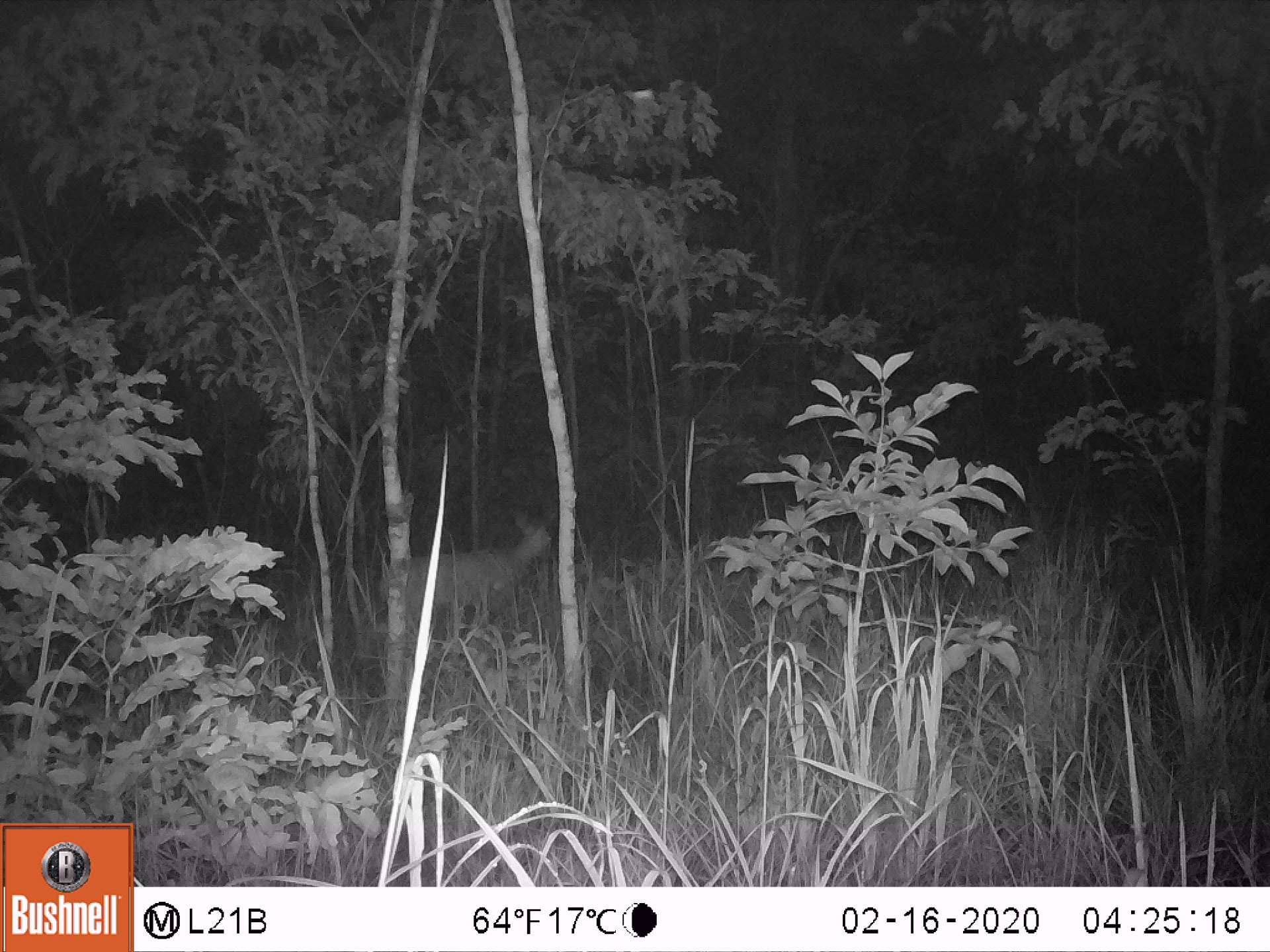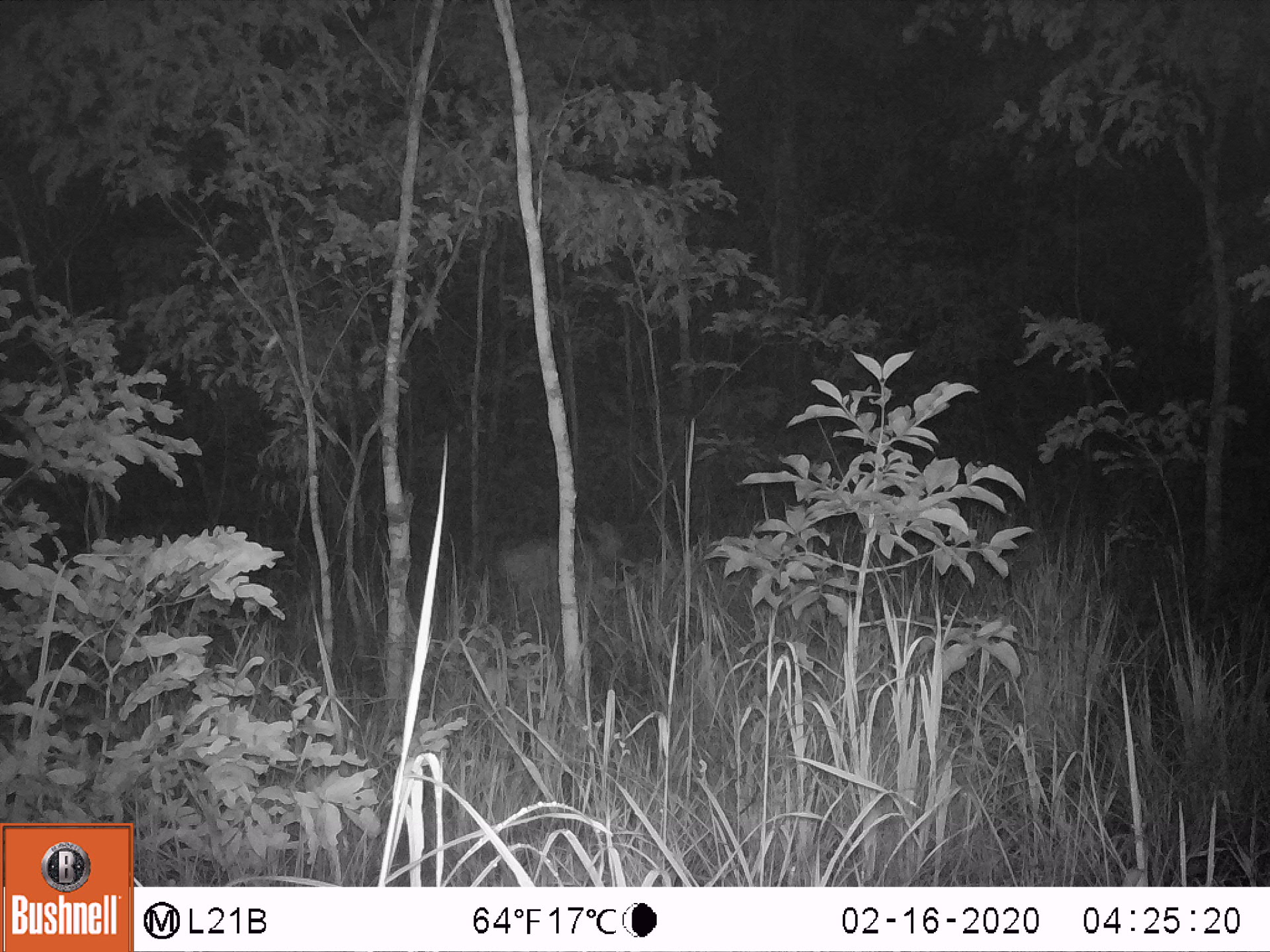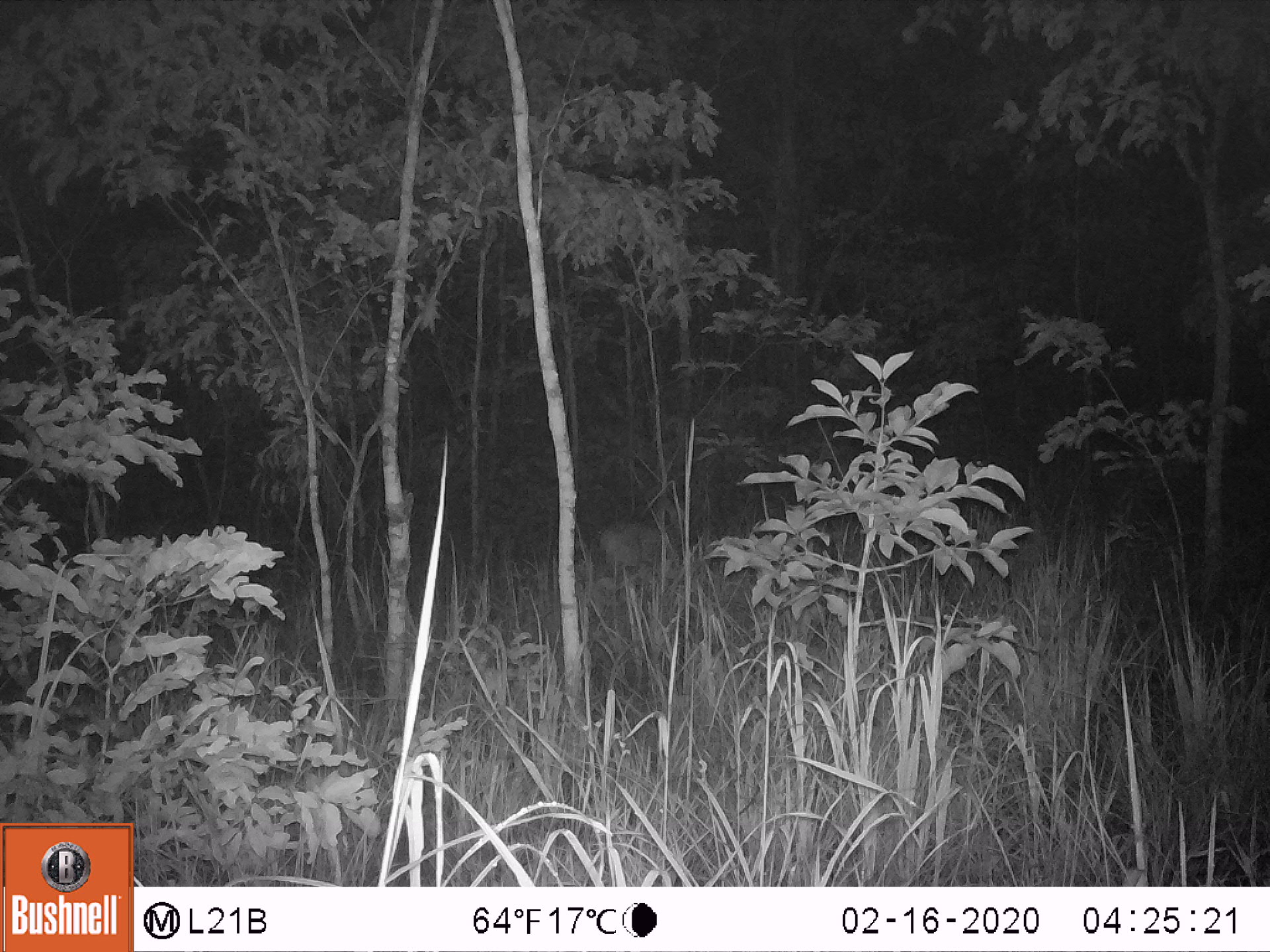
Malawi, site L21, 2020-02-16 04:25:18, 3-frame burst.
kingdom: Animalia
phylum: Chordata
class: Mammalia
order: Artiodactyla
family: Bovidae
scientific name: Antilopinae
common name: small antelope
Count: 1.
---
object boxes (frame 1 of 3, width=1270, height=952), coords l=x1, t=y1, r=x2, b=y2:
small antelope: l=401, t=505, r=558, b=638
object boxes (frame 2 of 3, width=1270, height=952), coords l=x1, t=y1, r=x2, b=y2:
small antelope: l=499, t=520, r=624, b=622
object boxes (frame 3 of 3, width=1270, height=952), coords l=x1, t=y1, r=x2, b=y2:
small antelope: l=597, t=510, r=691, b=596